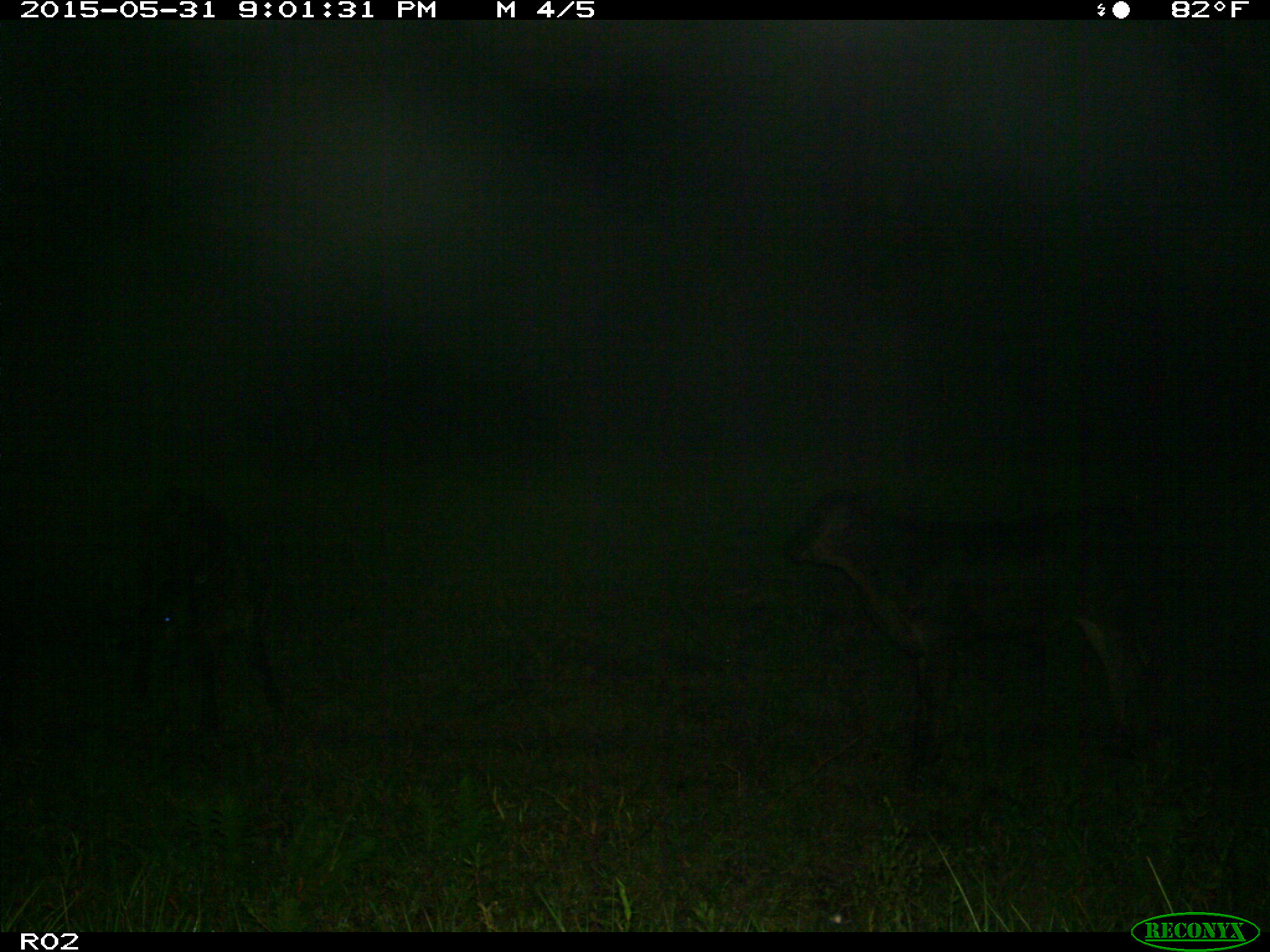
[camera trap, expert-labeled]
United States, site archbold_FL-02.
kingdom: Animalia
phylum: Chordata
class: Mammalia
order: Artiodactyla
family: Bovidae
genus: Bos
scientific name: Bos taurus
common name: domestic cow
Bos taurus (domestic cow).